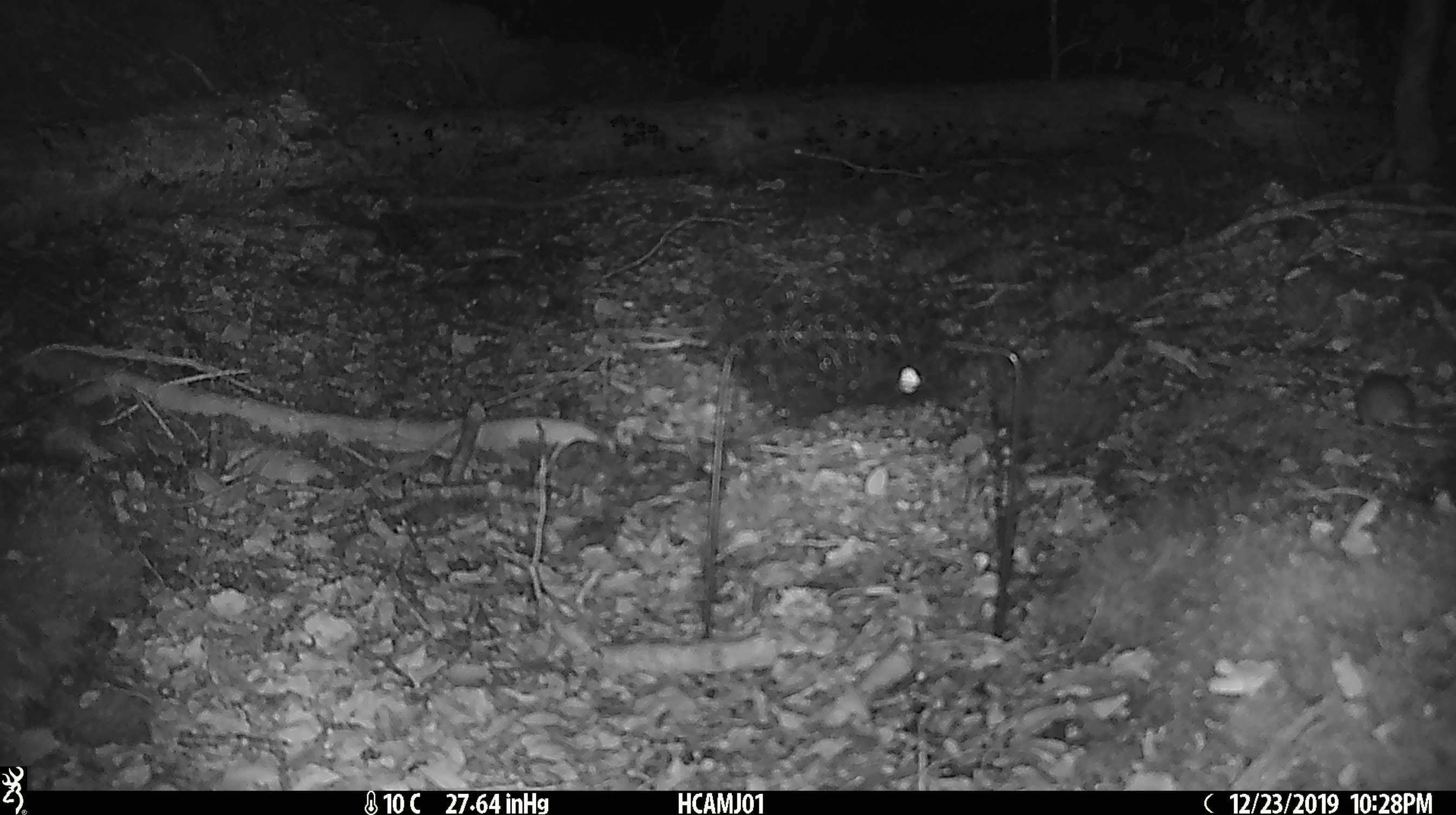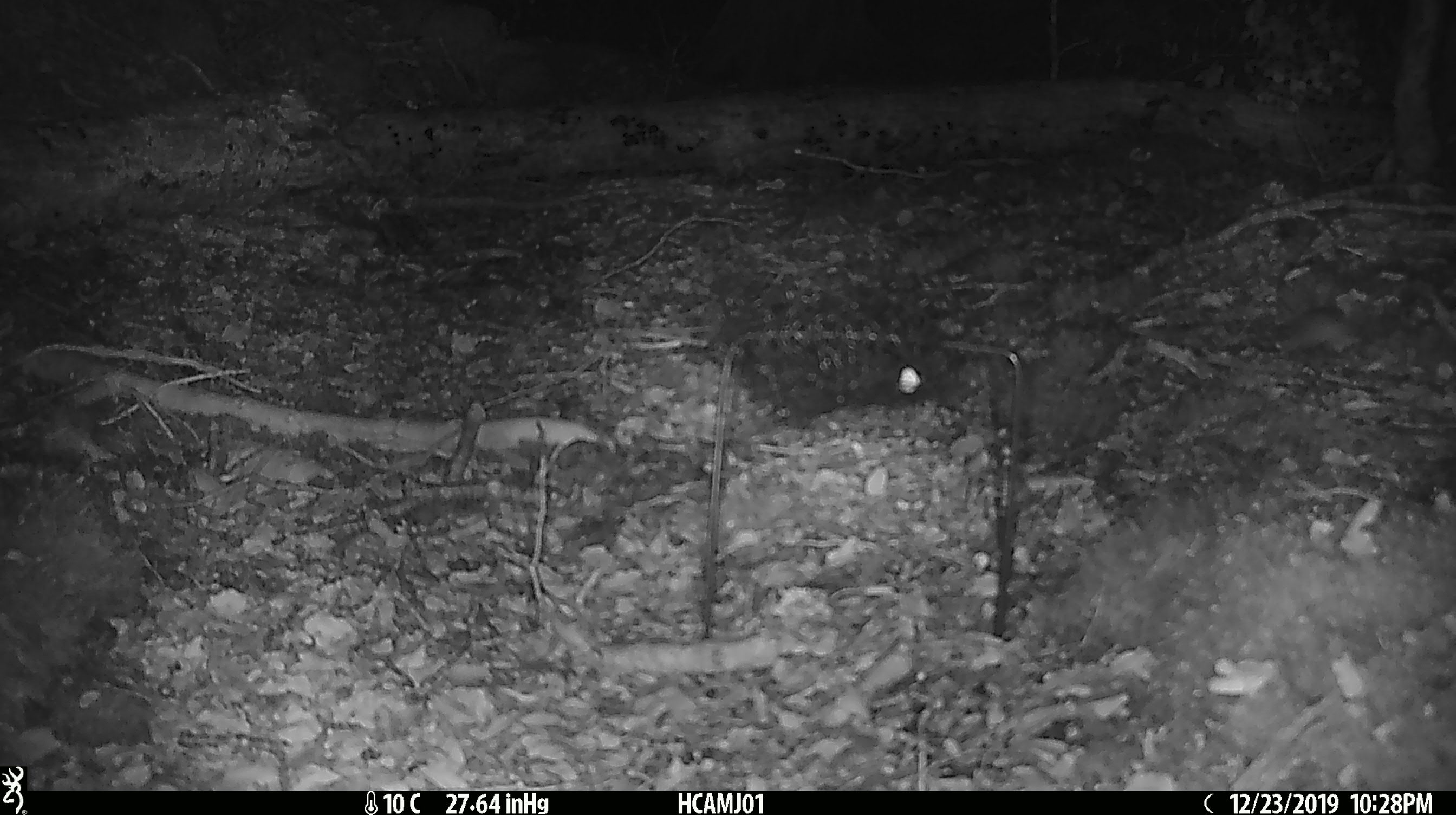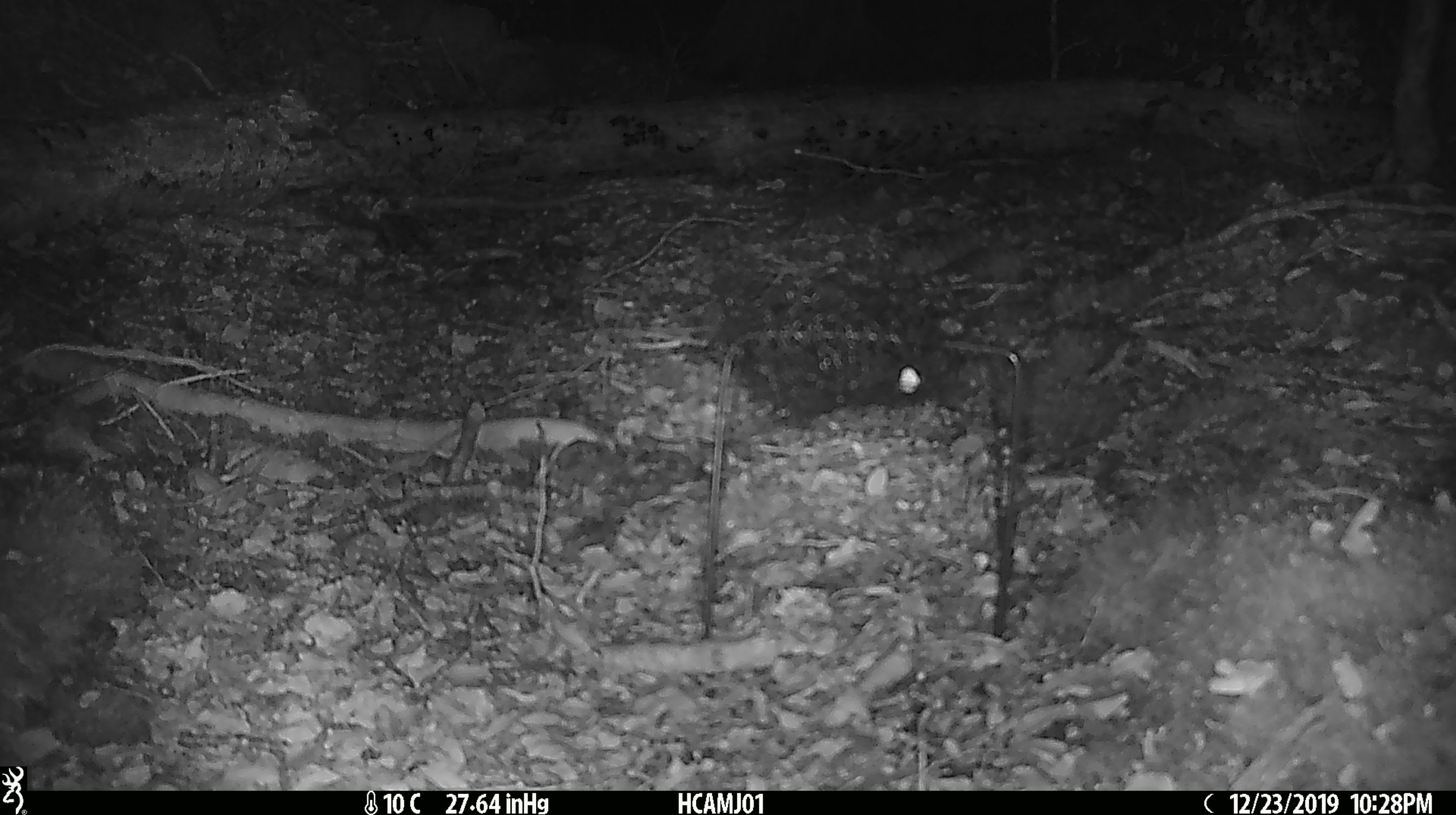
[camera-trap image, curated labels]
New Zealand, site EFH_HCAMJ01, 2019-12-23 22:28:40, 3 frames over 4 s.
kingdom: Animalia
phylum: Chordata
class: Mammalia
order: Rodentia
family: Muridae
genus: Mus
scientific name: Mus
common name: mouse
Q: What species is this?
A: Mouse (Mus).